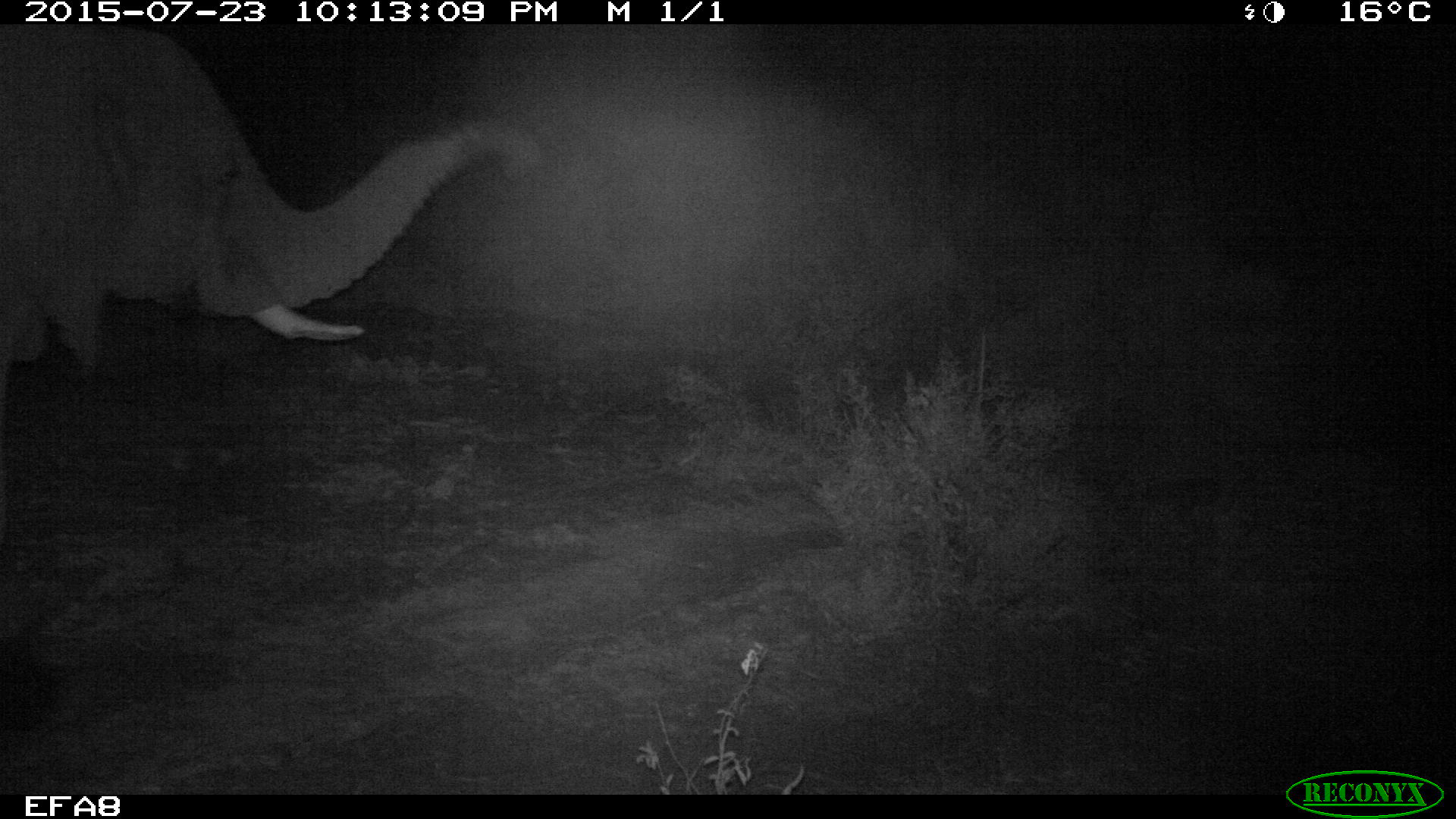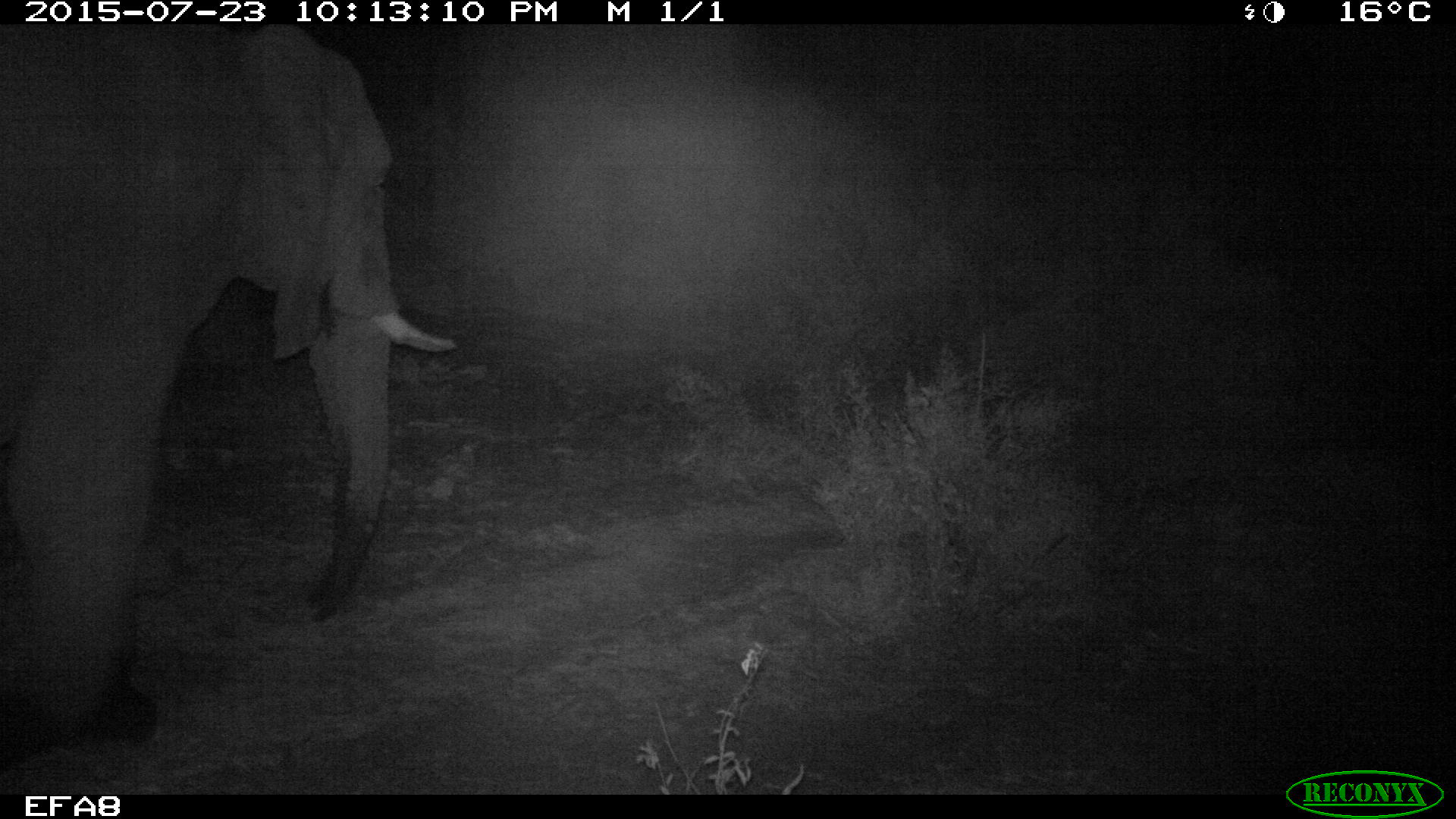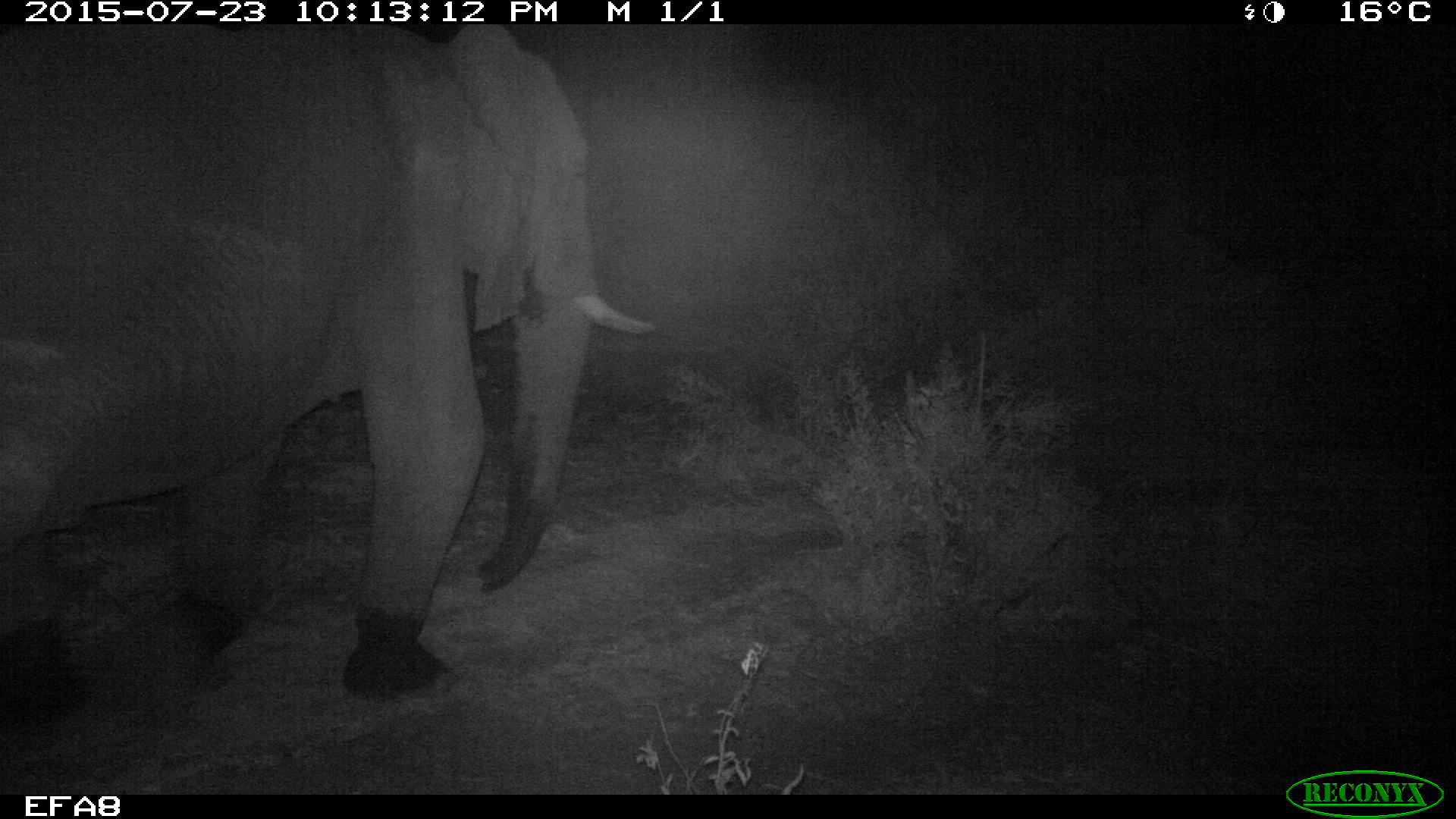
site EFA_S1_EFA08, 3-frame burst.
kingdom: Animalia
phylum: Chordata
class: Mammalia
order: Proboscidea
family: Elephantidae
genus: Loxodonta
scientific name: Loxodonta africana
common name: african bush elephant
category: elephant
Elephant (african bush elephant) (Loxodonta africana), count 1. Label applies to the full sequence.